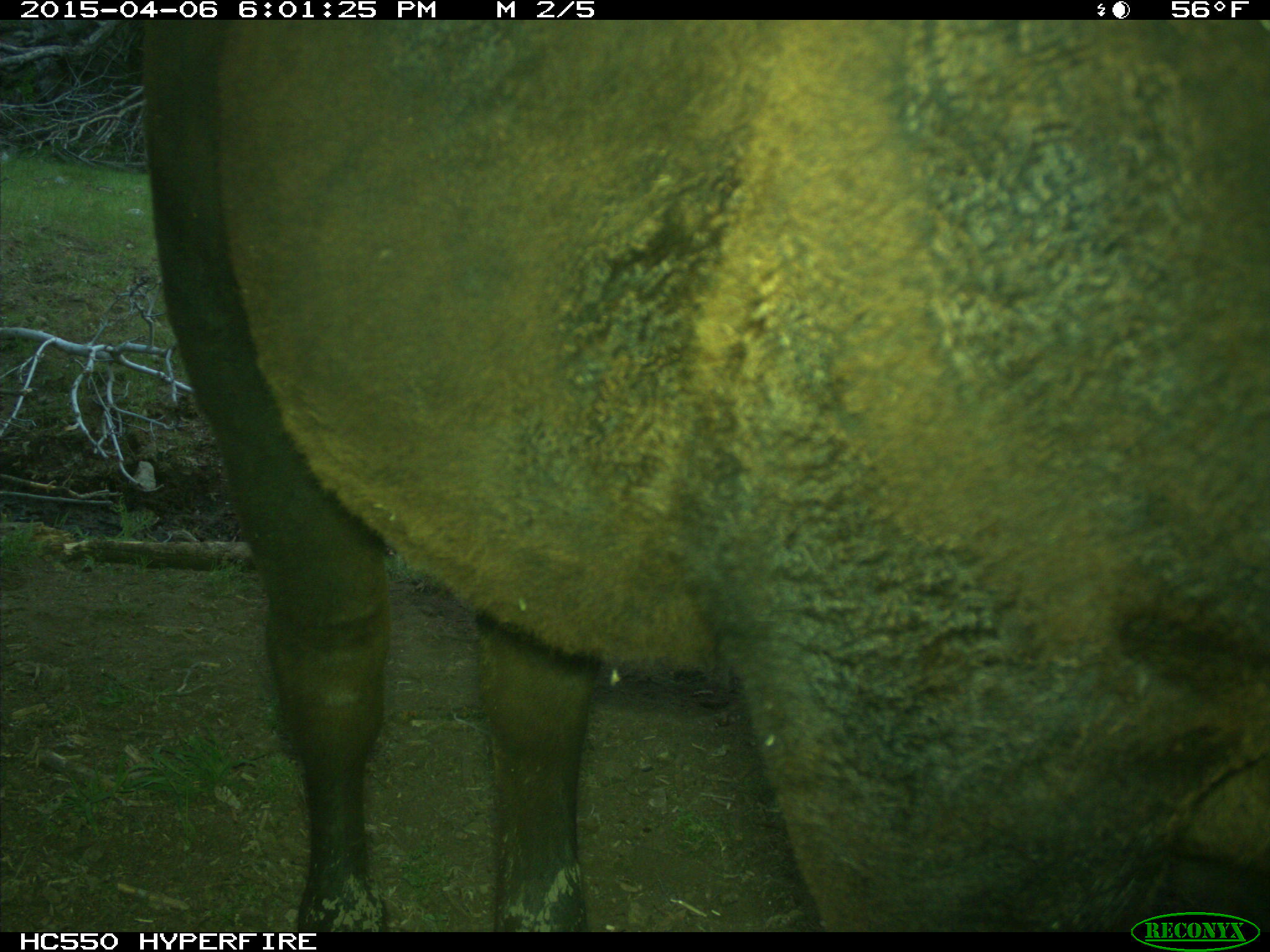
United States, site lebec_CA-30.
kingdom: Animalia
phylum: Chordata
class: Mammalia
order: Artiodactyla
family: Bovidae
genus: Bos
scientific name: Bos taurus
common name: domestic cow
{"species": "Bos taurus (domestic cow)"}